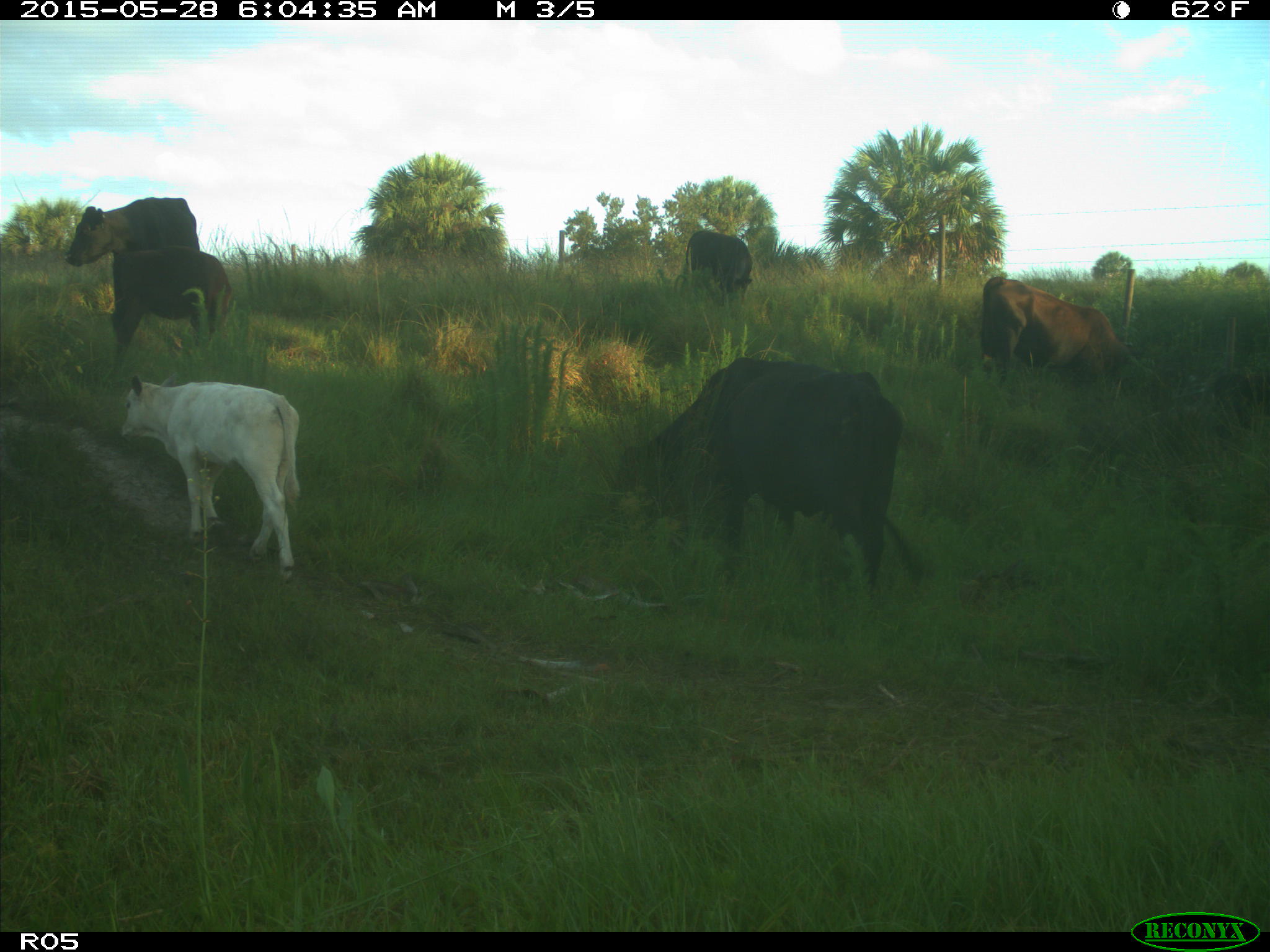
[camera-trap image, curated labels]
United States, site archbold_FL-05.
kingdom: Animalia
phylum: Chordata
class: Mammalia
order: Artiodactyla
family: Bovidae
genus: Bos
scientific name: Bos taurus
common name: domestic cow